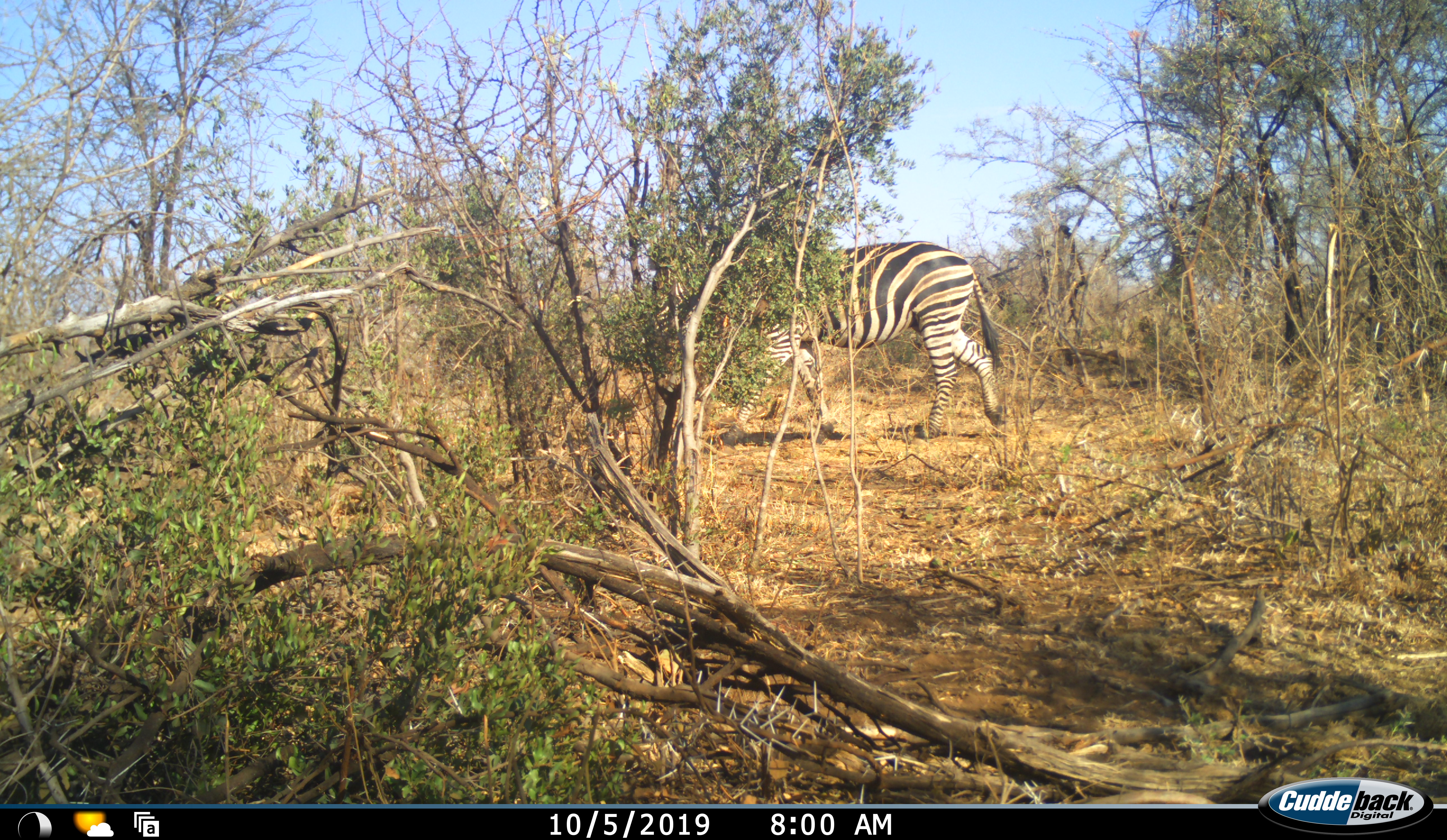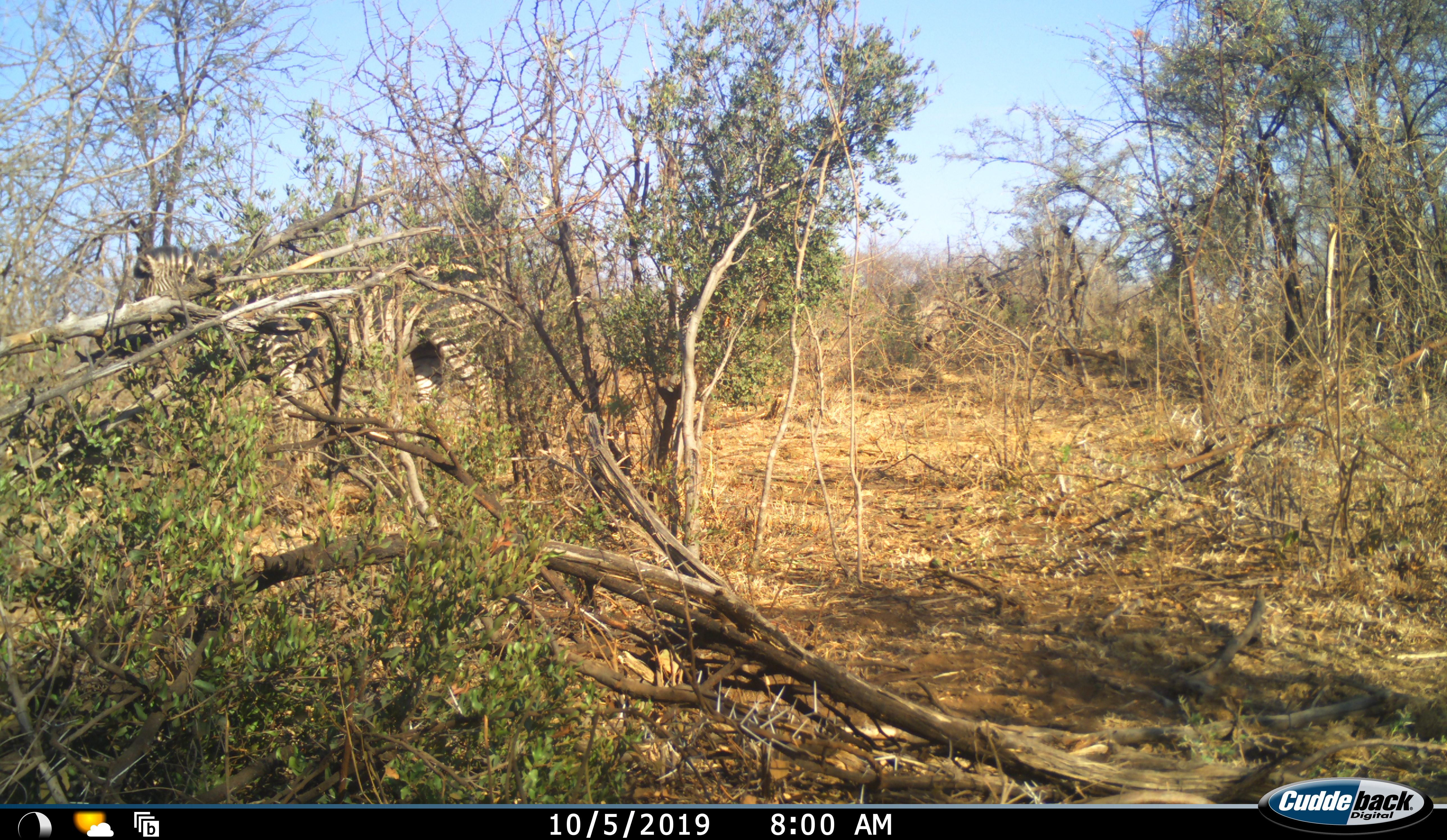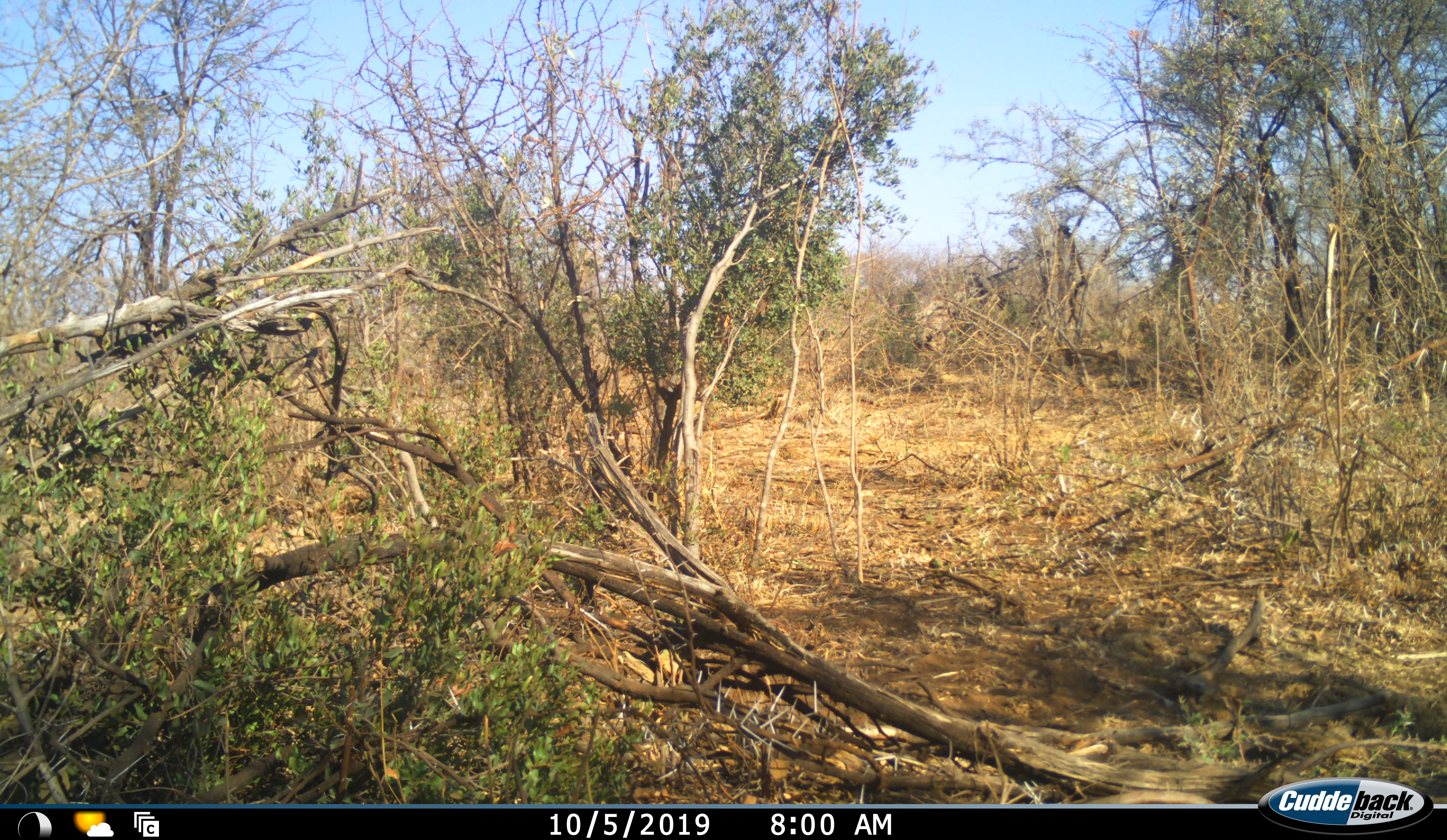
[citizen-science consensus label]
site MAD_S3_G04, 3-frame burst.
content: unidentified animal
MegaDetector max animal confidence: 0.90